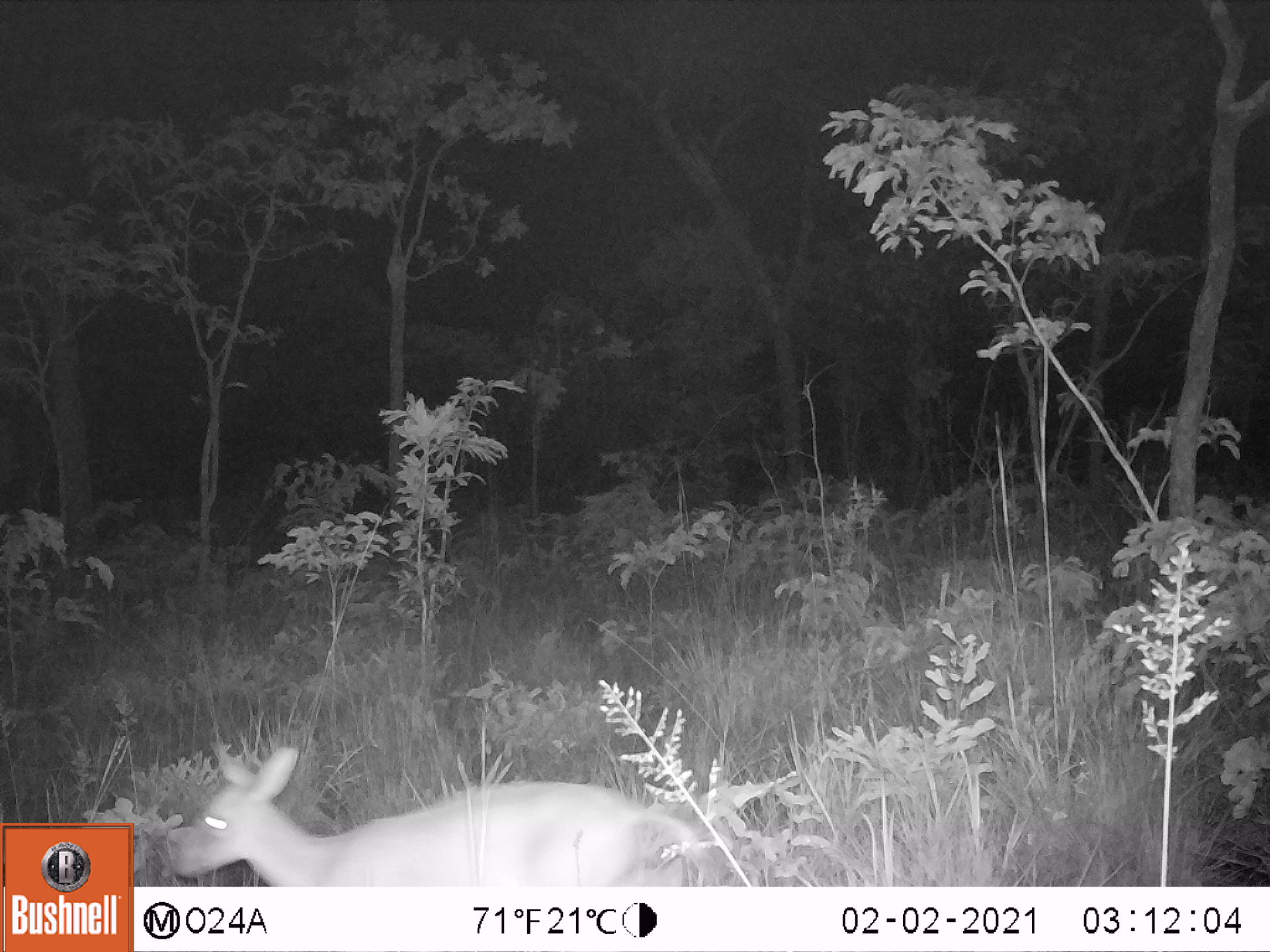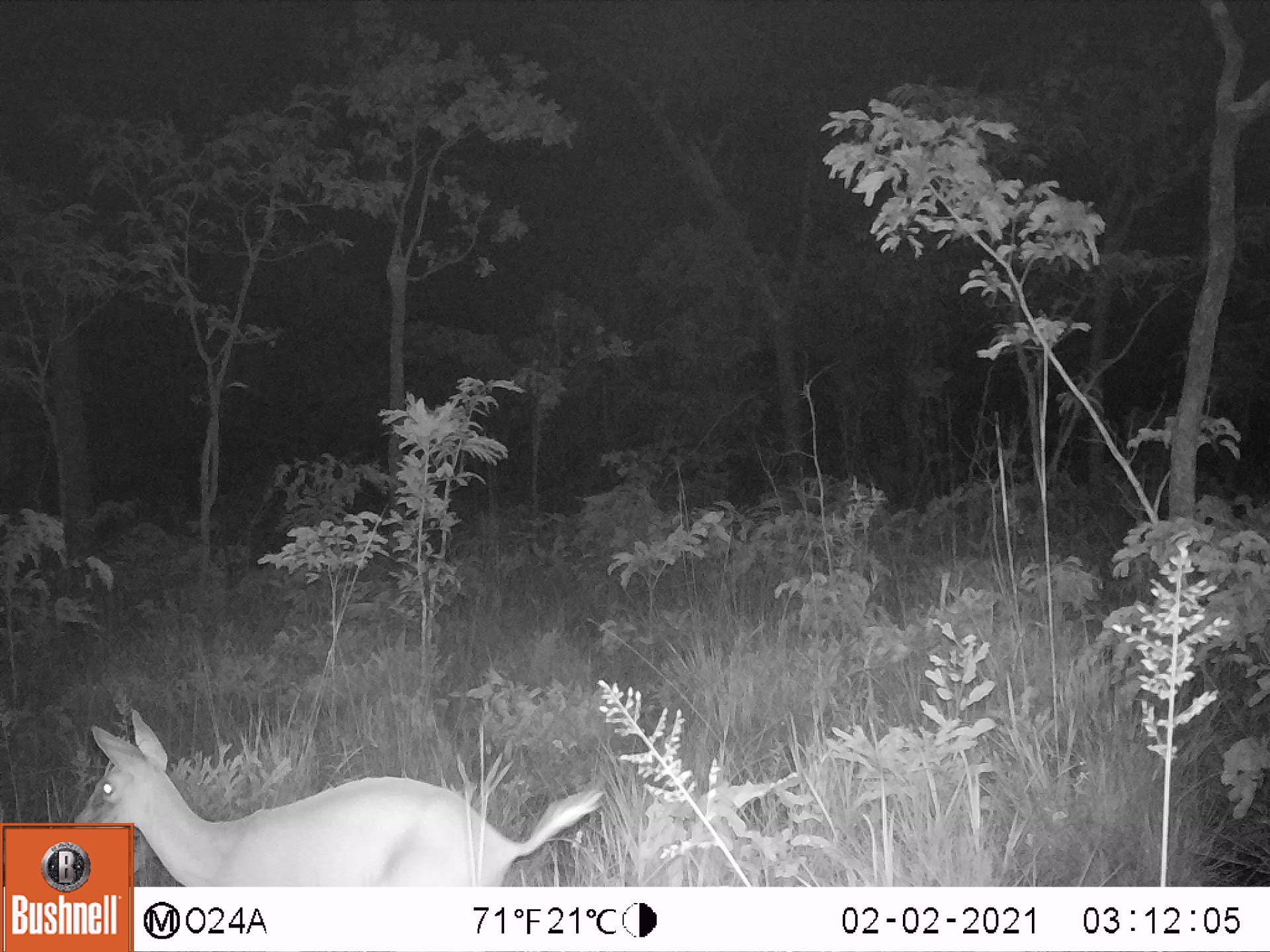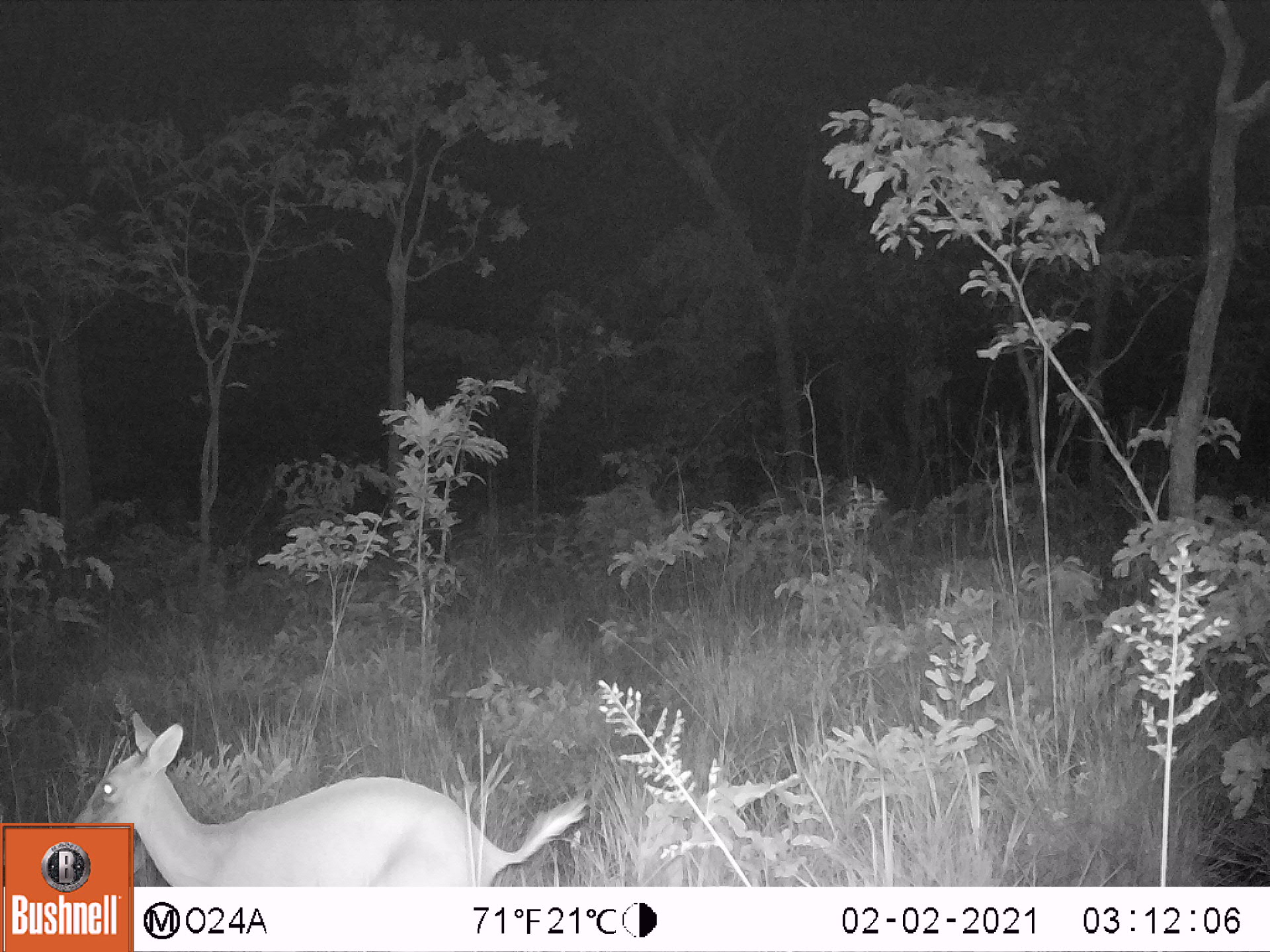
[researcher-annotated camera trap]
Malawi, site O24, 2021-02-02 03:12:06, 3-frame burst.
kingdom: Animalia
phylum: Chordata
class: Mammalia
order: Artiodactyla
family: Bovidae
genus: Sylvicapra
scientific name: Sylvicapra grimmia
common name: common duiker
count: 1